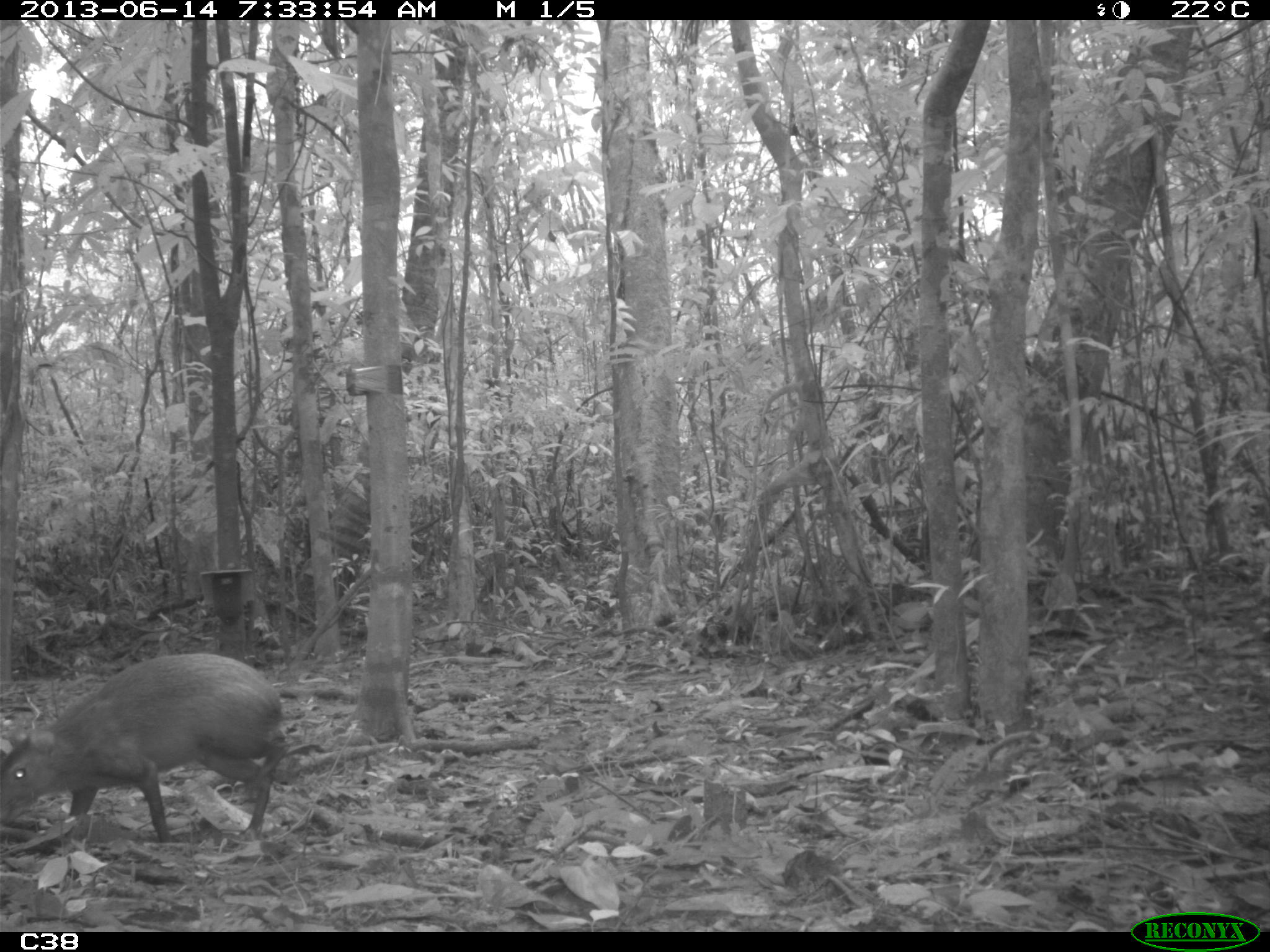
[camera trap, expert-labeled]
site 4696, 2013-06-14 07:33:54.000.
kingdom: Animalia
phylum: Chordata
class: Mammalia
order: Rodentia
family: Dasyproctidae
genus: Dasyprocta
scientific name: Dasyprocta leporina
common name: red-rumped agouti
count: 1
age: adult